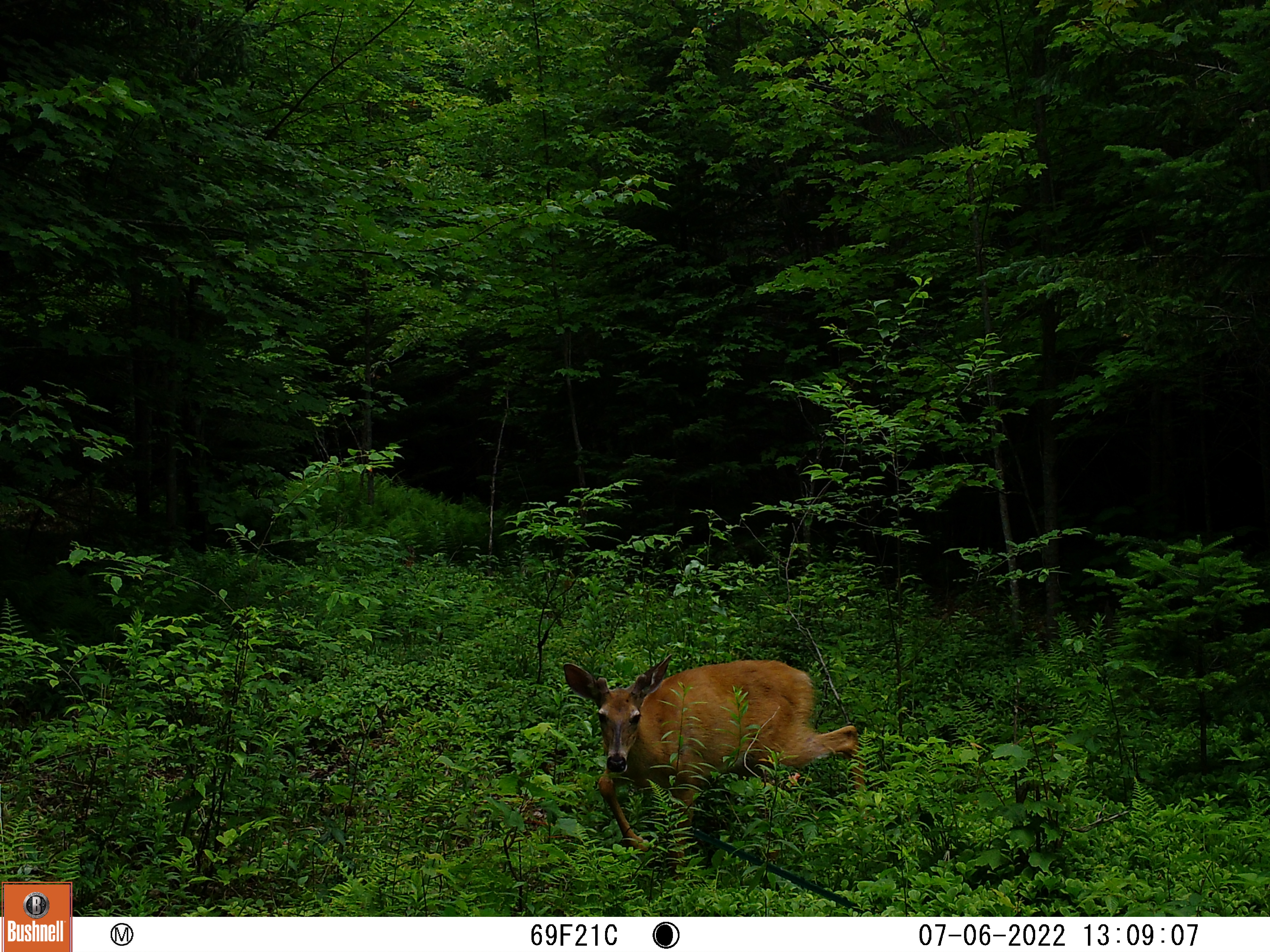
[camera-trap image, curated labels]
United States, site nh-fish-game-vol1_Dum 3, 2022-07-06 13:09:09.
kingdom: Animalia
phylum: Chordata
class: Mammalia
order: Artiodactyla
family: Cervidae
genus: Odocoileus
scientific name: Odocoileus virginianus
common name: white-tailed deer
White-tailed deer (Odocoileus virginianus).